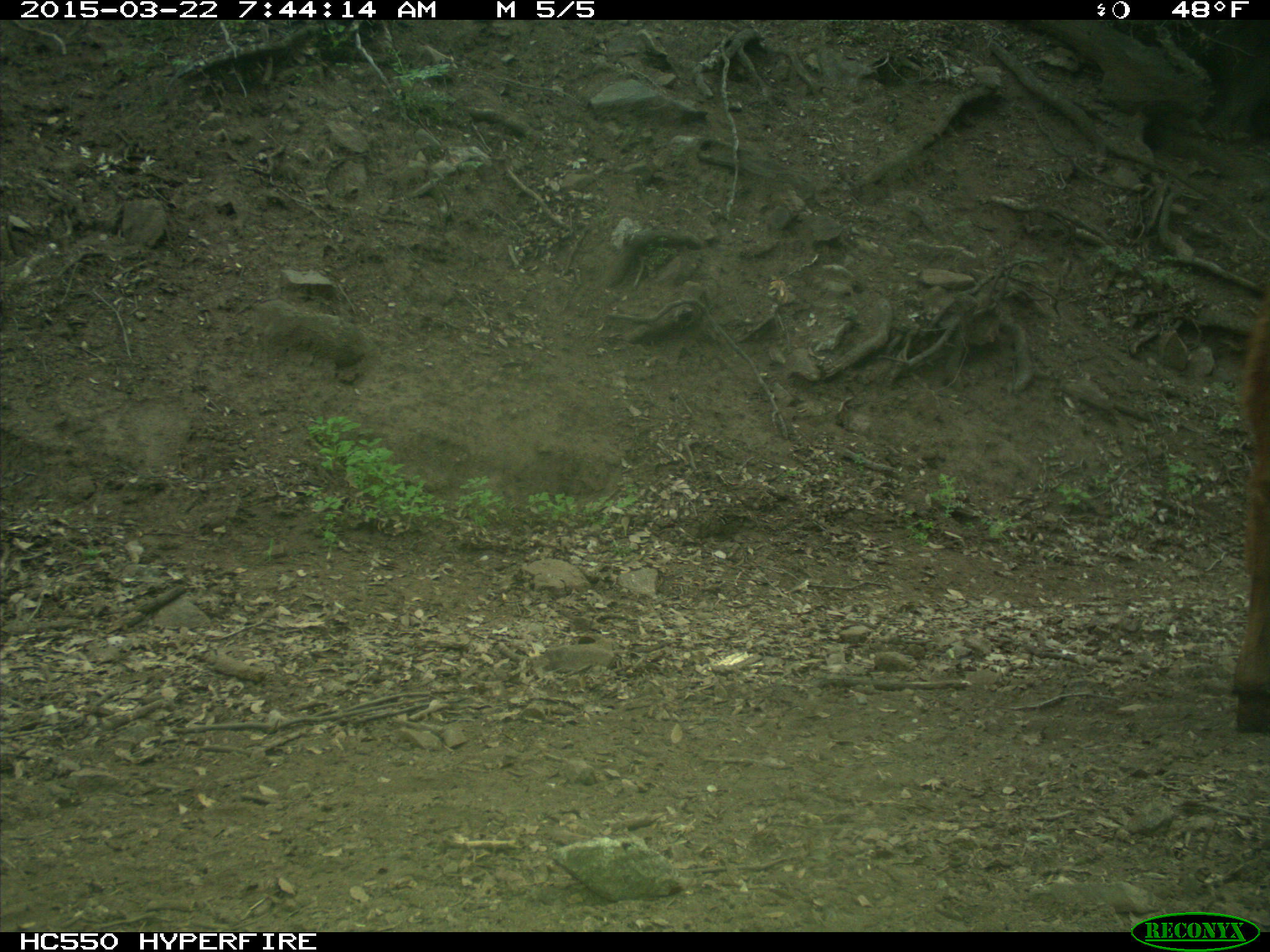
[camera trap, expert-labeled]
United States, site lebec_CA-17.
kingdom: Animalia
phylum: Chordata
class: Mammalia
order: Artiodactyla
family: Bovidae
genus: Bos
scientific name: Bos taurus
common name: domestic cow